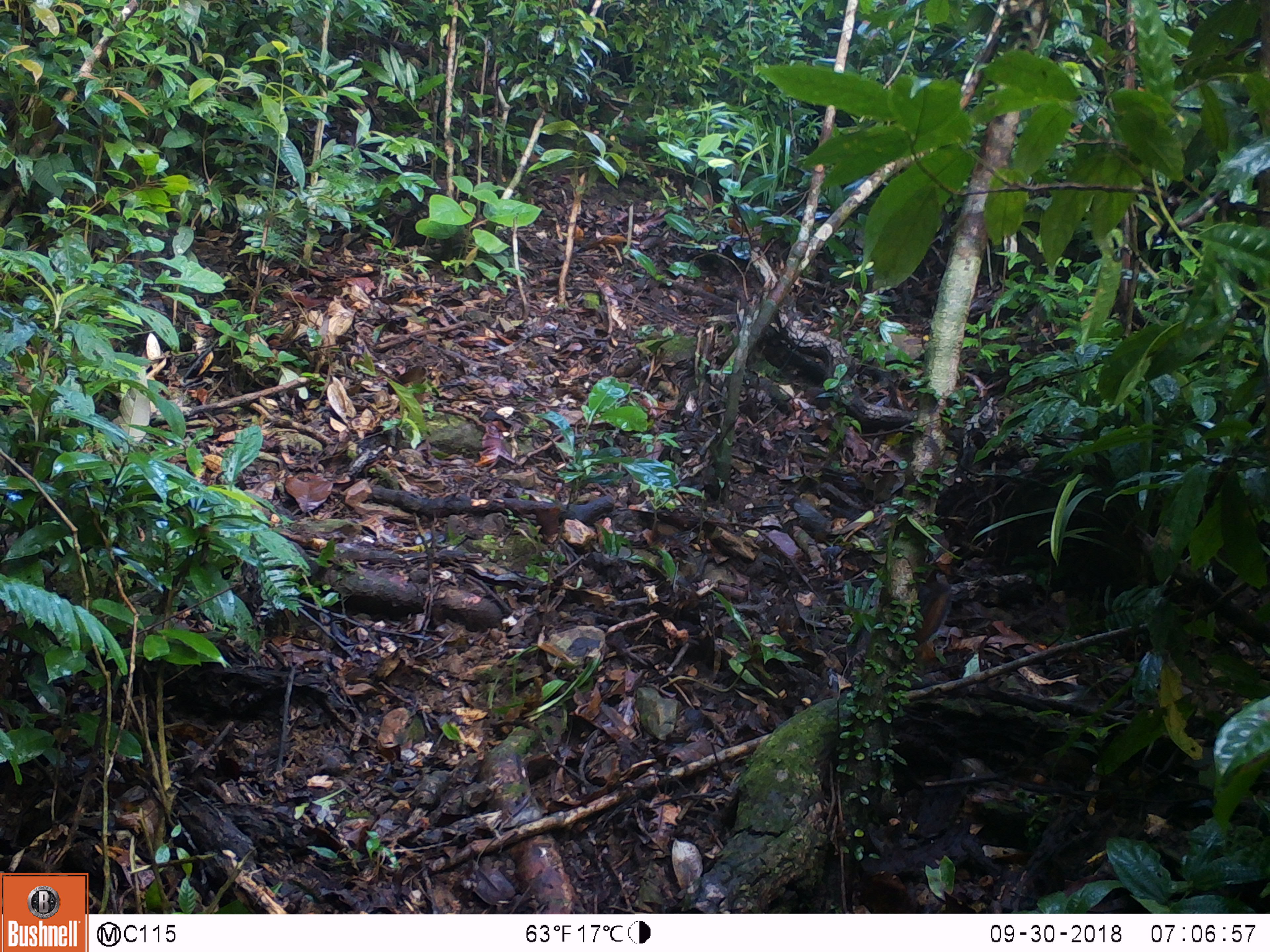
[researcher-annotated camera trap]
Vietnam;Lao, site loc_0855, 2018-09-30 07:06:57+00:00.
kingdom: Animalia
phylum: Chordata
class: Mammalia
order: Rodentia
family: Sciuridae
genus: Dremomys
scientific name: Dremomys rufigenis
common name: red-cheeked squirrel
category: red cheeked squirrel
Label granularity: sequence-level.